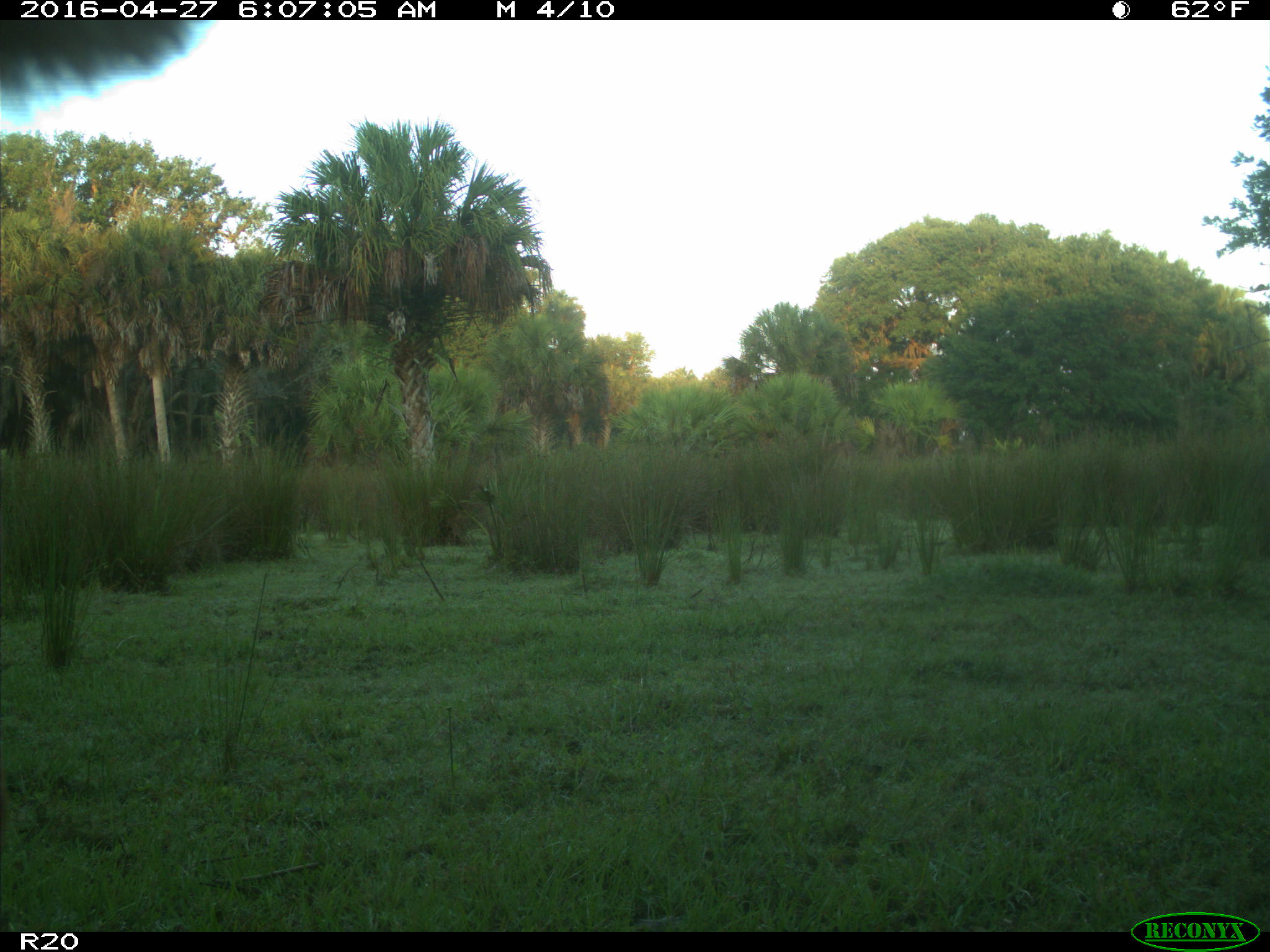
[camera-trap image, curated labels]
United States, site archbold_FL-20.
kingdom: Animalia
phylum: Chordata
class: Mammalia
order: Artiodactyla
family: Bovidae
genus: Bos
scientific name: Bos taurus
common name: domestic cow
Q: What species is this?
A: Bos taurus (domestic cow).